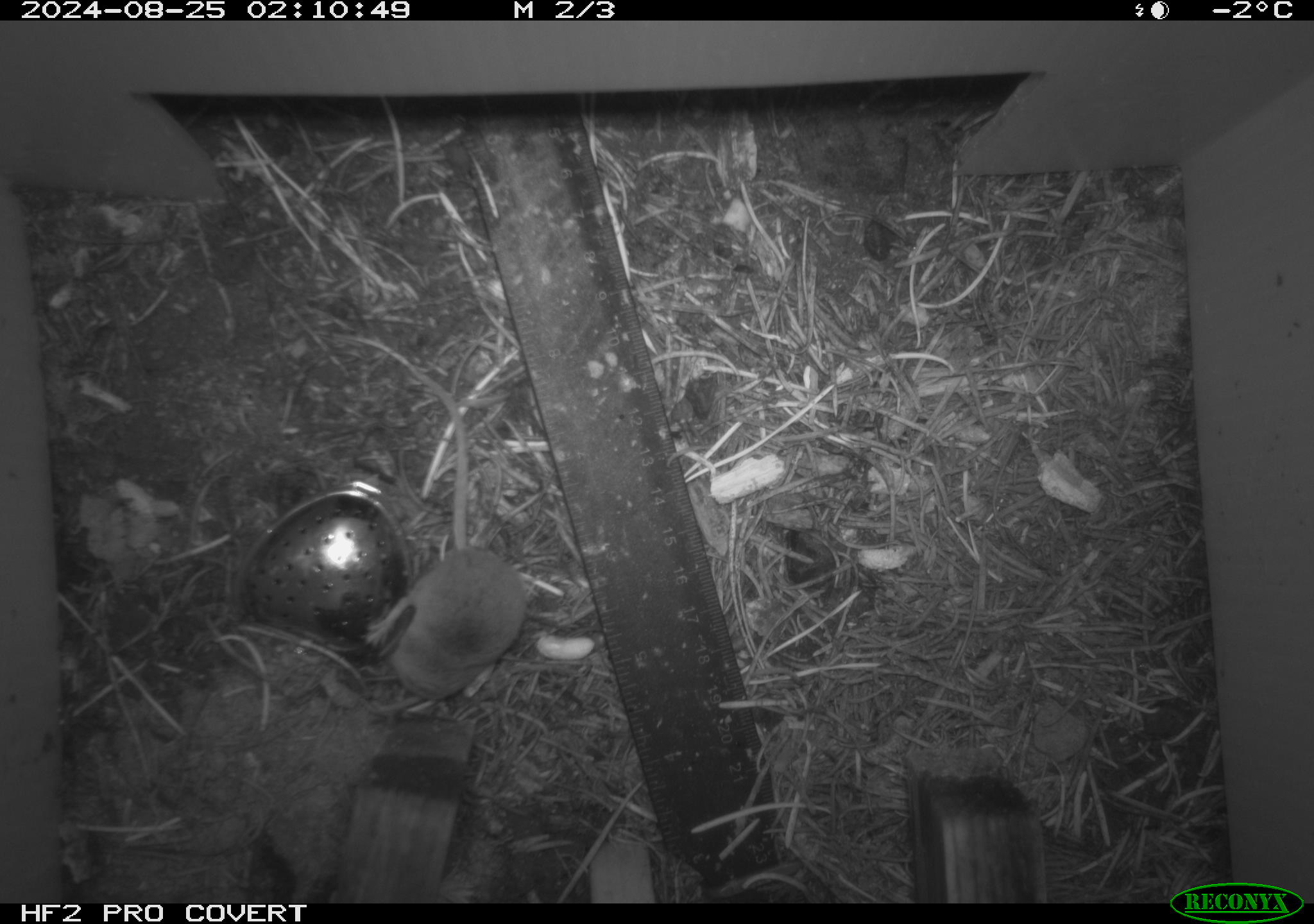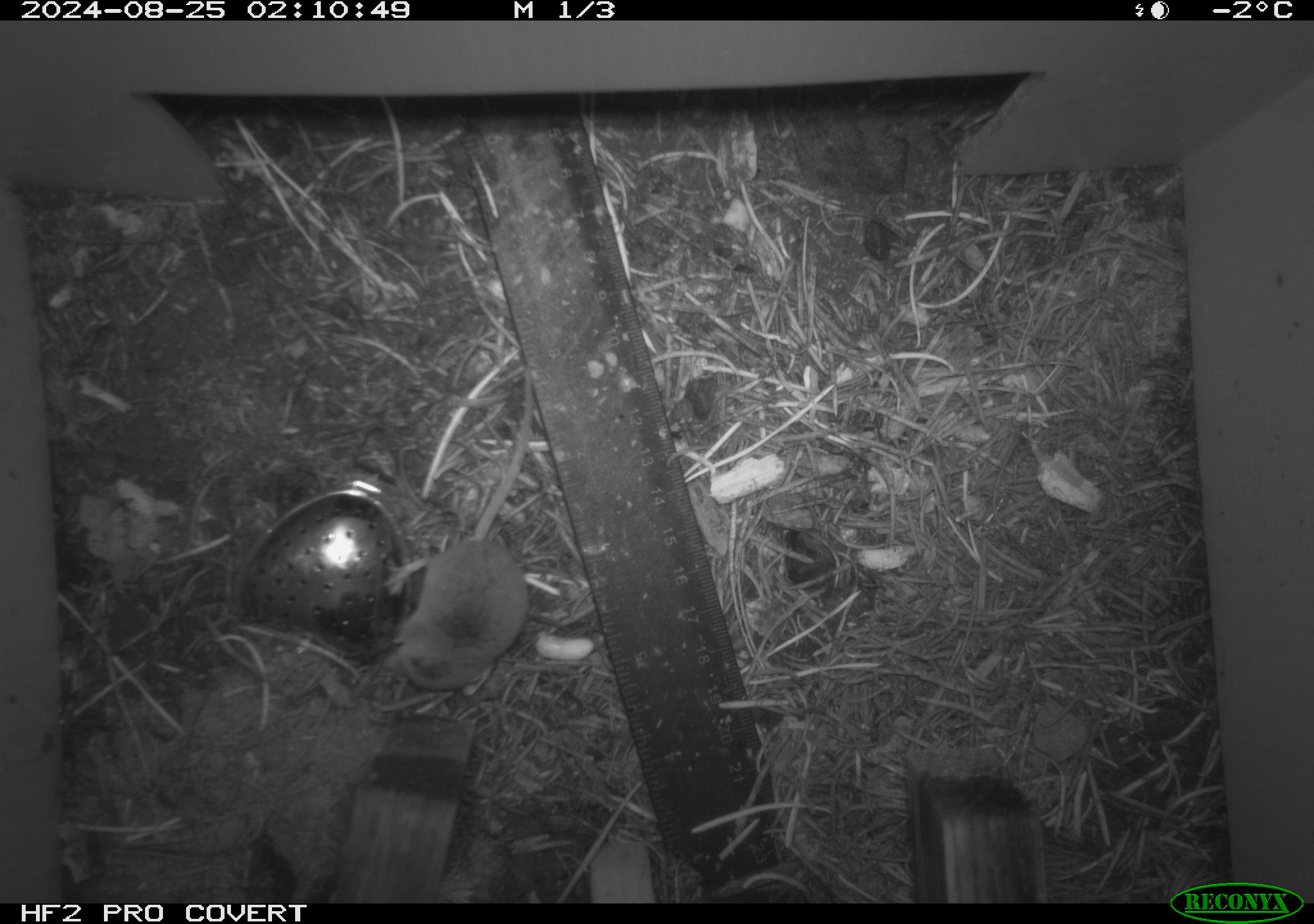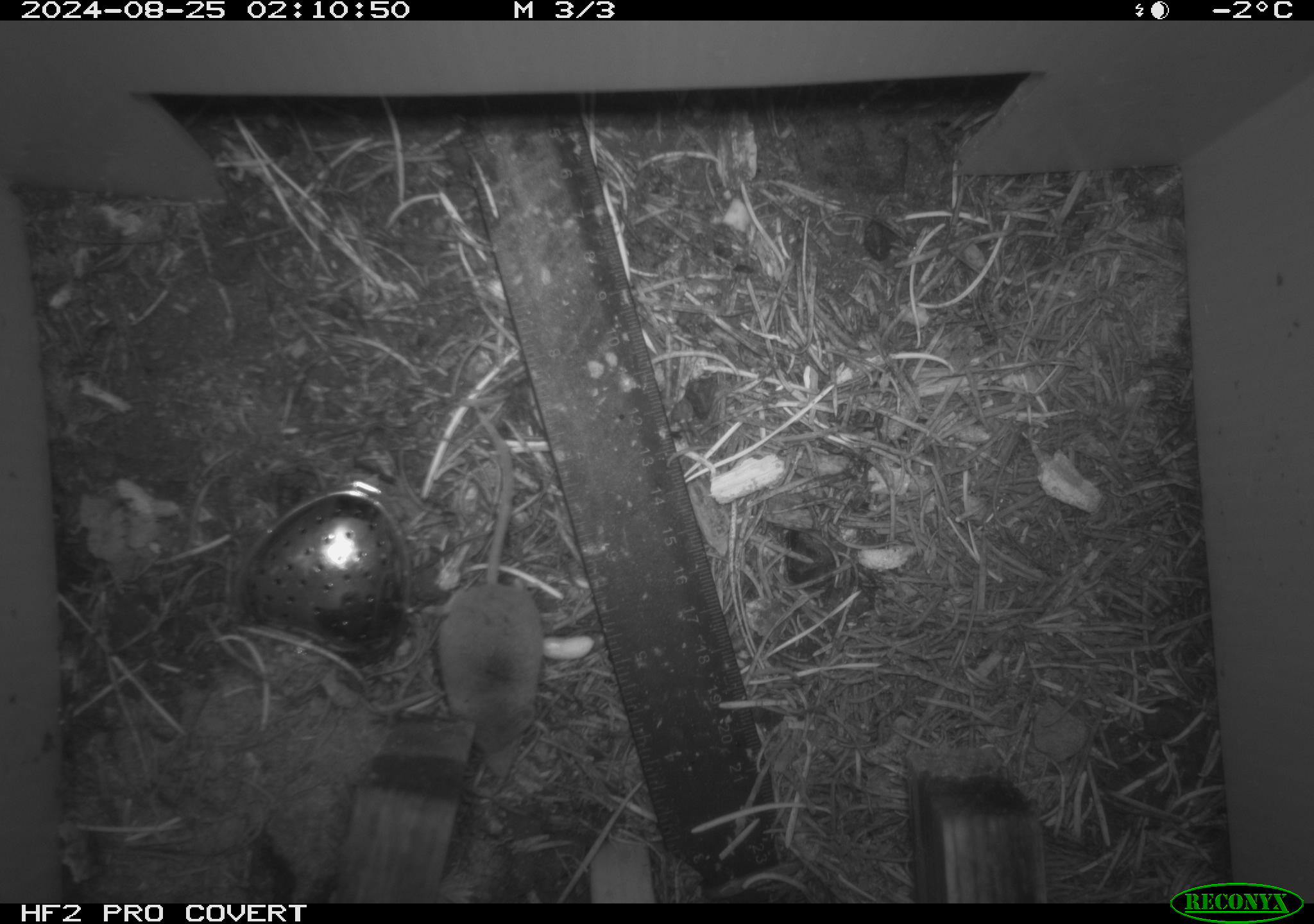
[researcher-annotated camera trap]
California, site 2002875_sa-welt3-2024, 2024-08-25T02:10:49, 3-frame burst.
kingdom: Animalia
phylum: Chordata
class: Mammalia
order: Eulipotyphla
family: Soricidae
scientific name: Soricidae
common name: shrews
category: soricidae family